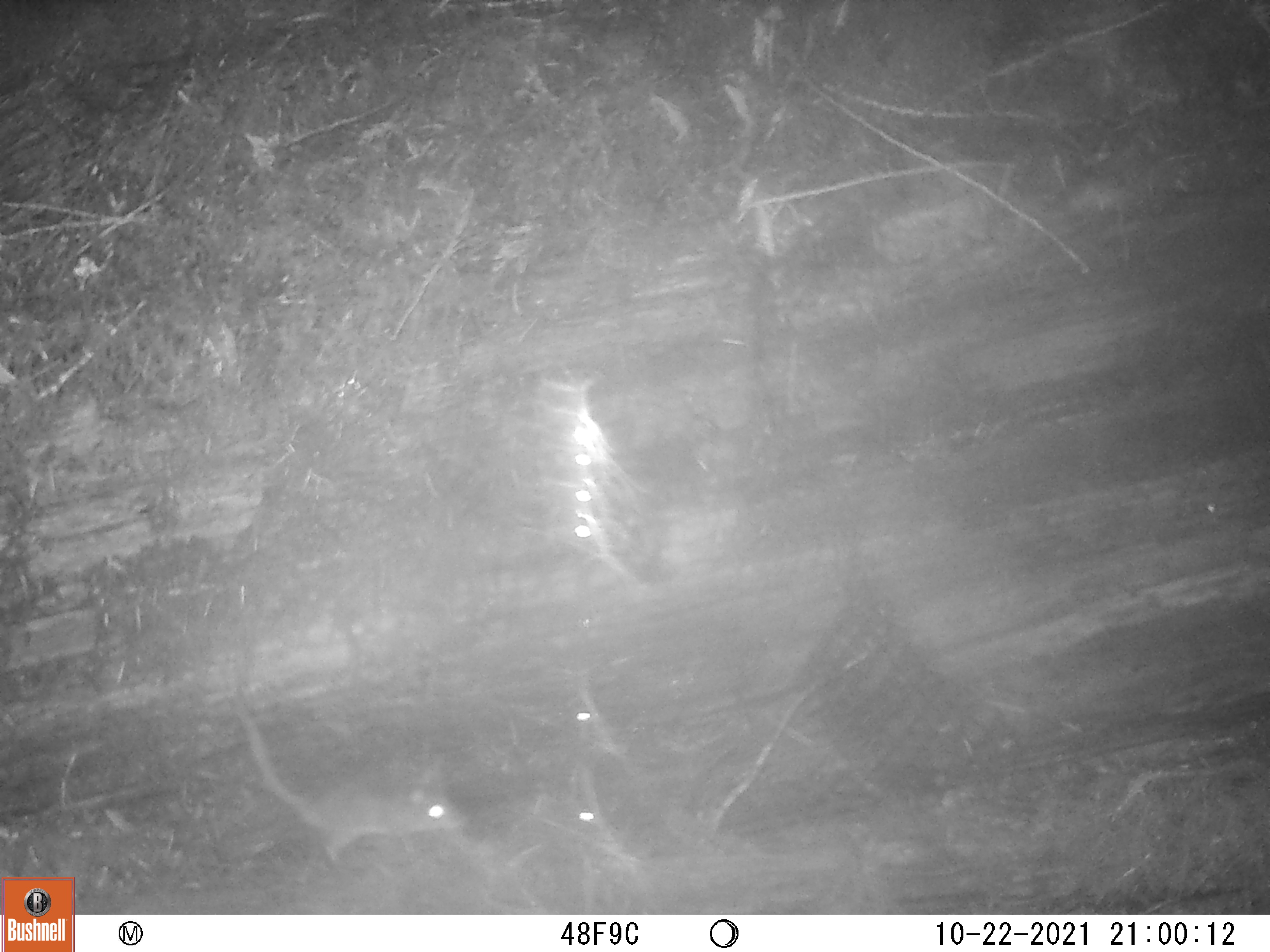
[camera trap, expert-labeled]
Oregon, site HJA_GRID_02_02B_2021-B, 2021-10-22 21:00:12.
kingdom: Animalia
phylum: Chordata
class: Mammalia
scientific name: Mammalia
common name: small mammal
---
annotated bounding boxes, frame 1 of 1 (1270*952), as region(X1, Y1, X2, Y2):
small mammal: region(224, 695, 487, 888)